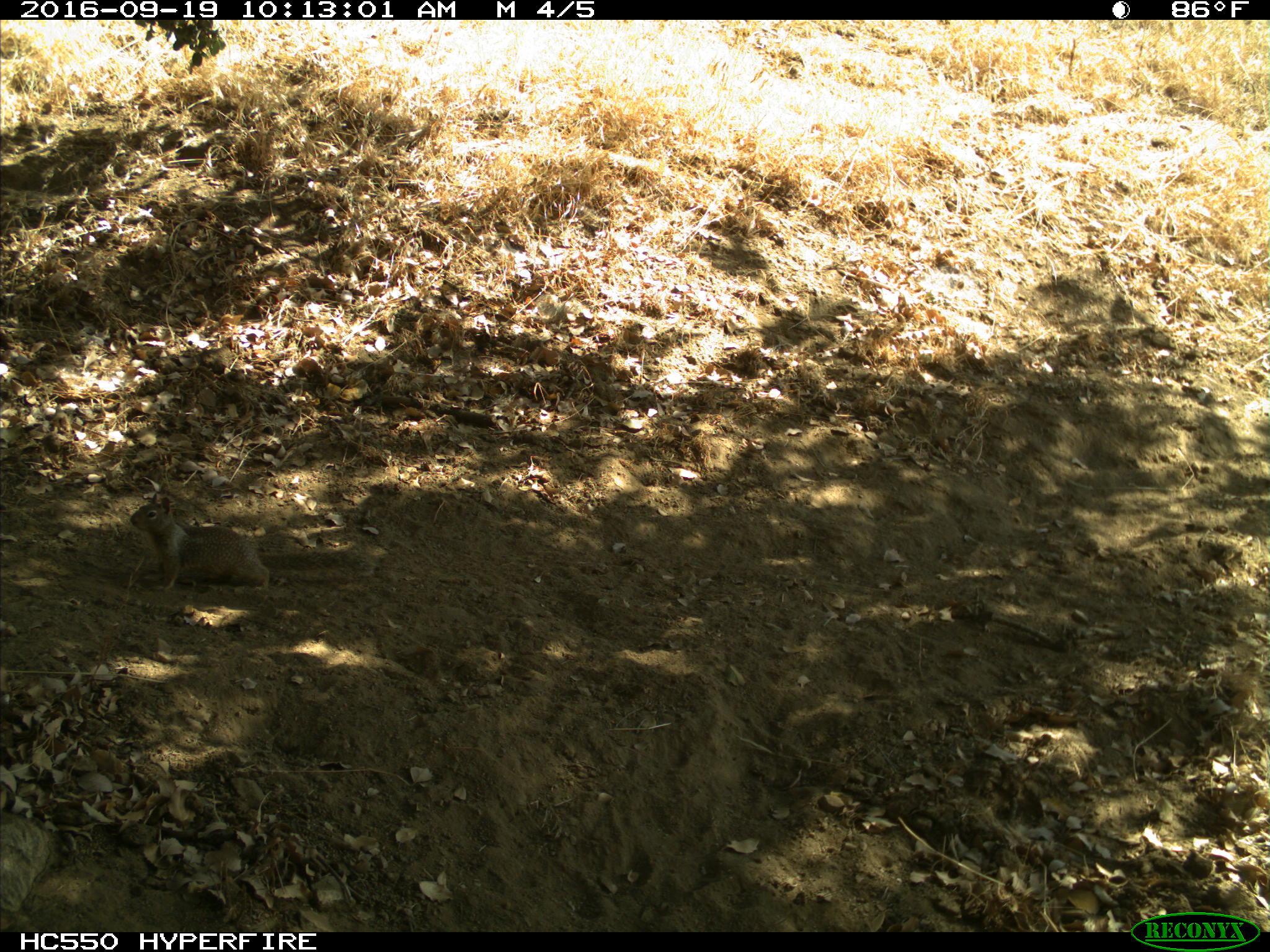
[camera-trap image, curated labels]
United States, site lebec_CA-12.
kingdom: Animalia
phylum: Chordata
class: Mammalia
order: Rodentia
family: Sciuridae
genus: Otospermophilus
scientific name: Otospermophilus beecheyi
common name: california ground squirrel